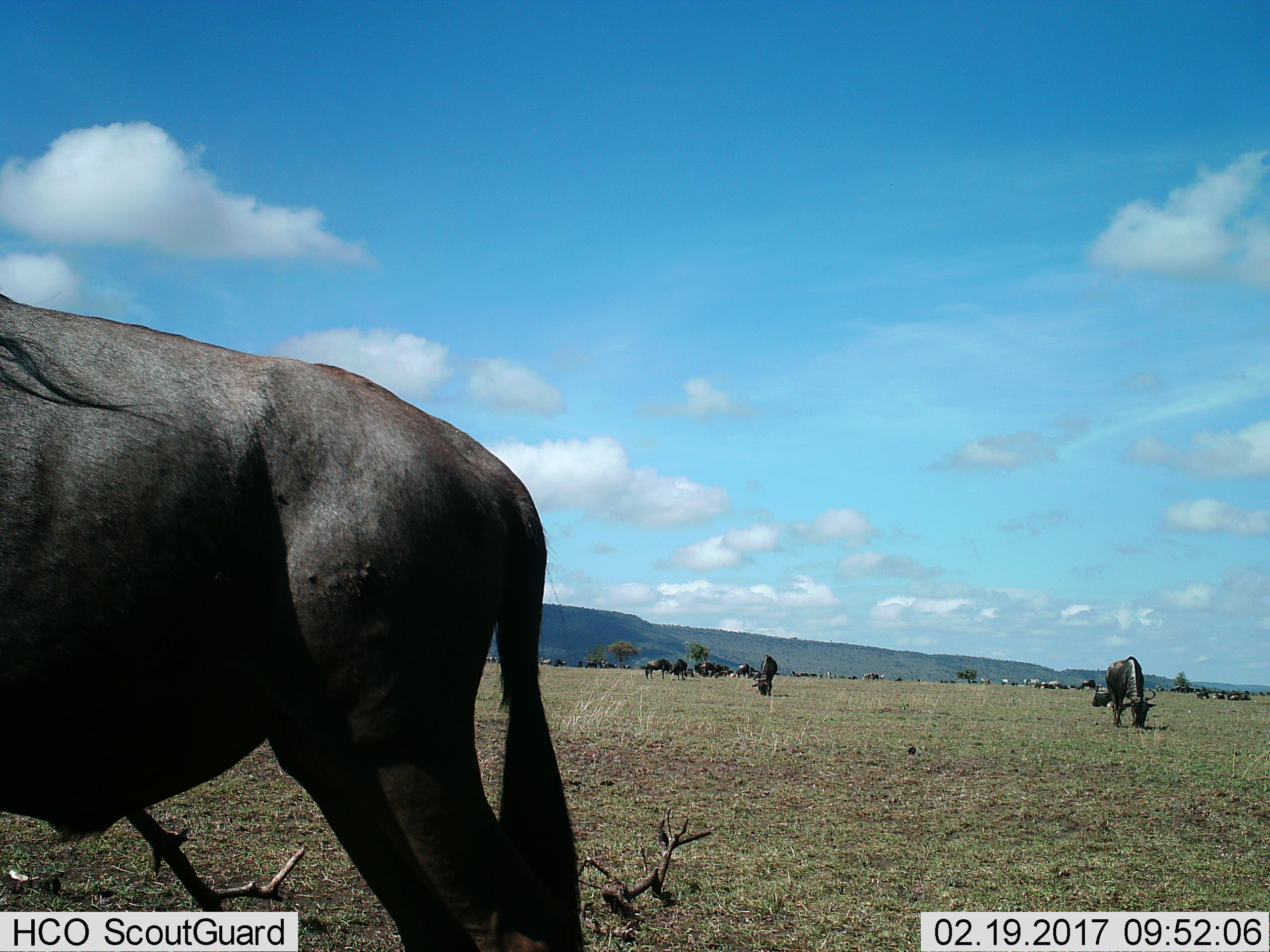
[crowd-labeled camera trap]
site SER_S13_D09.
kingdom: Animalia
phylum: Chordata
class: Mammalia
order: Artiodactyla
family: Bovidae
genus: Connochaetes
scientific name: Connochaetes taurinus taurinus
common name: blue wildebeest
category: wildebeestblue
Wildebeestblue (blue wildebeest) (Connochaetes taurinus taurinus), count 11-50. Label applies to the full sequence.